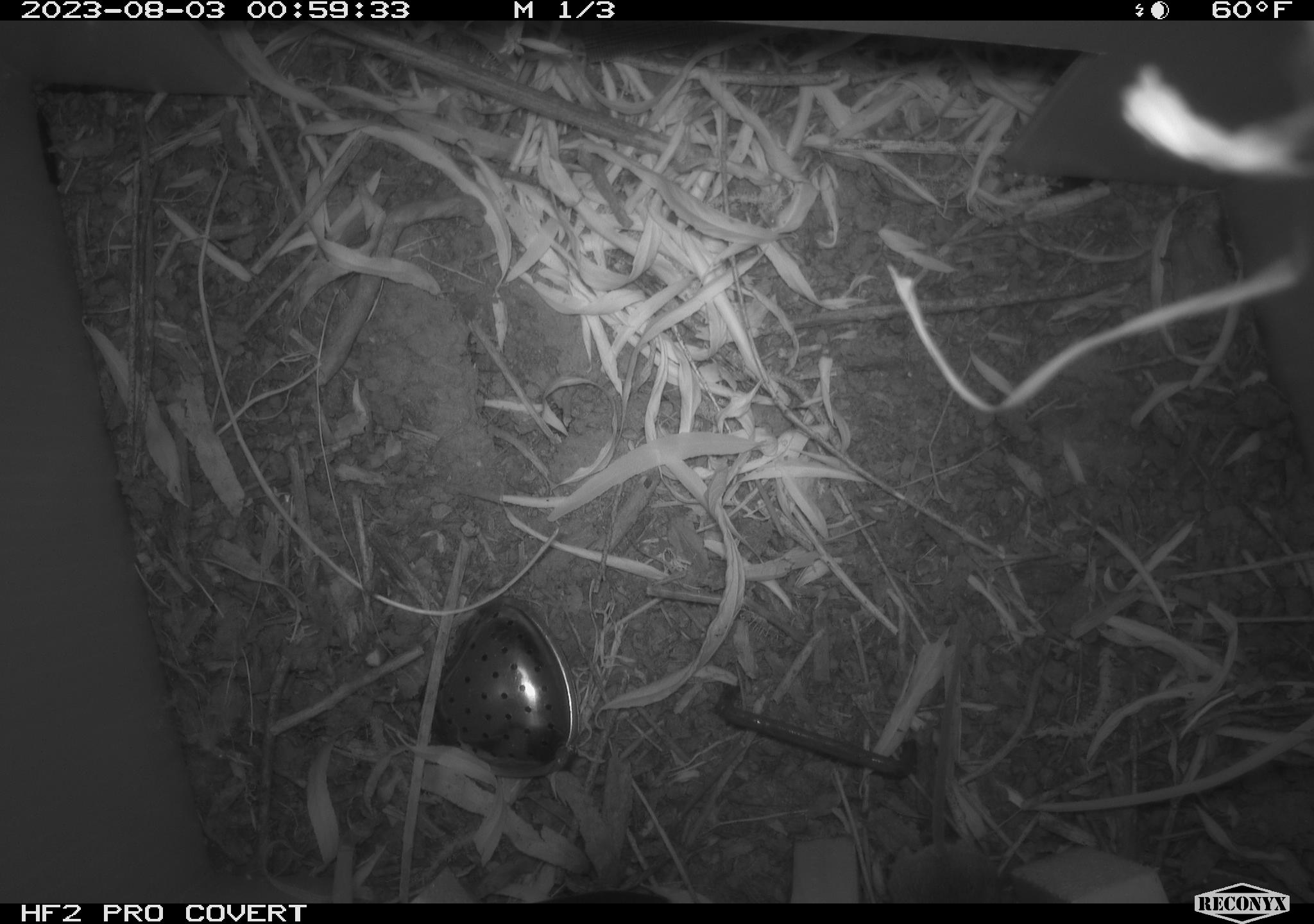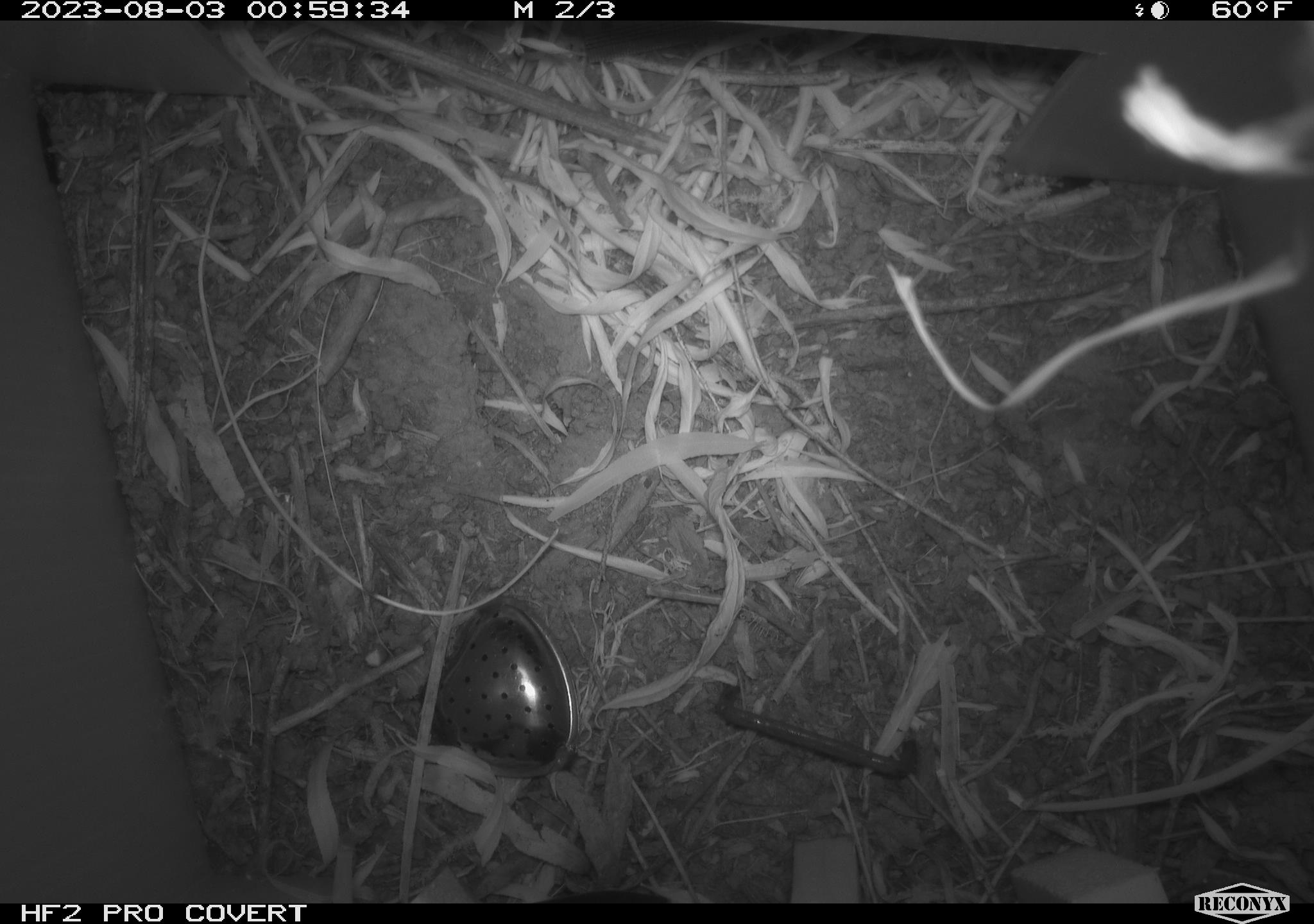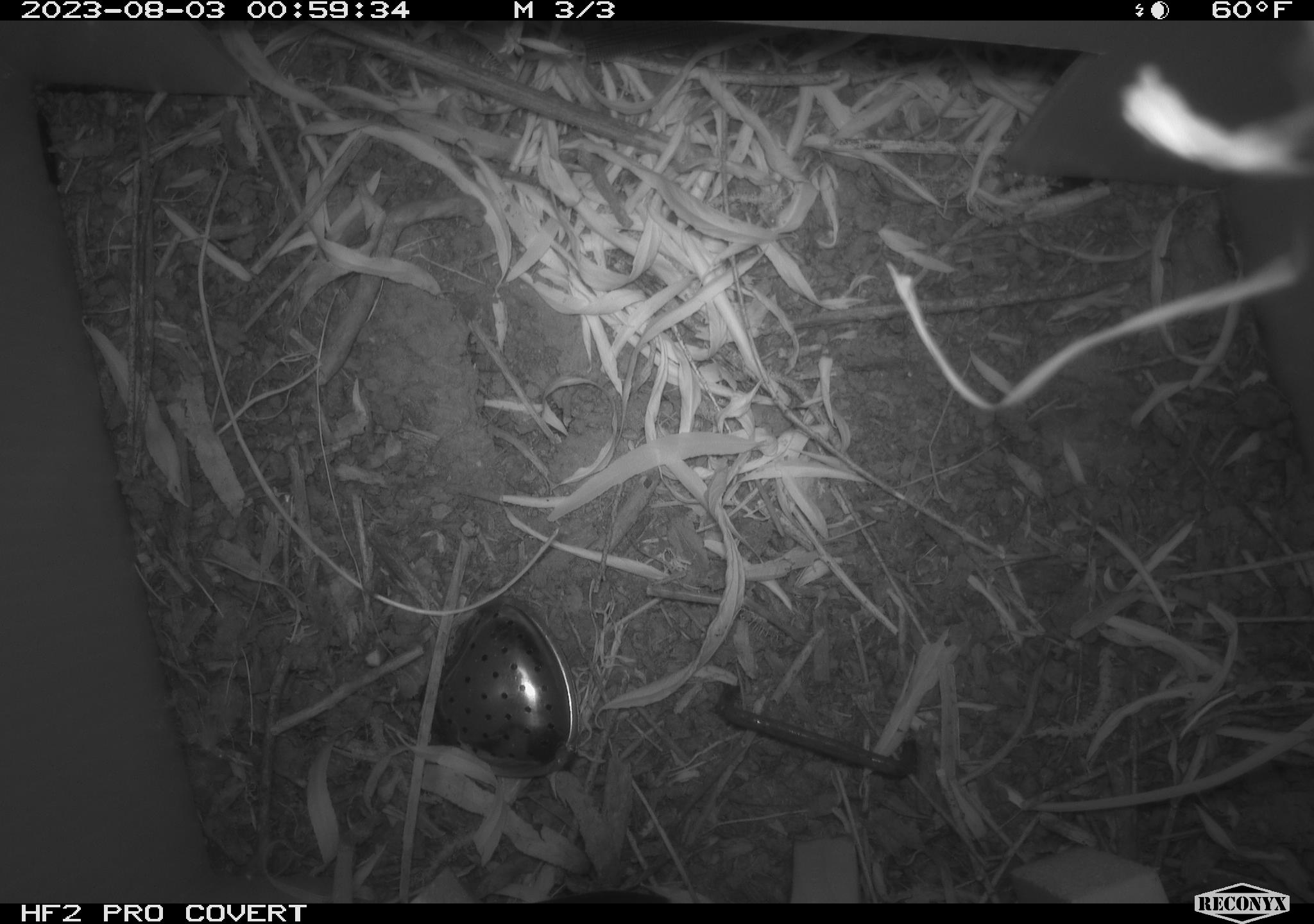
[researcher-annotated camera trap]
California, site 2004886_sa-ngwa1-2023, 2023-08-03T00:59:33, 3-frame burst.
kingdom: Animalia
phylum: Chordata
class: Mammalia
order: Rodentia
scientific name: Rodentia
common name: mouse species